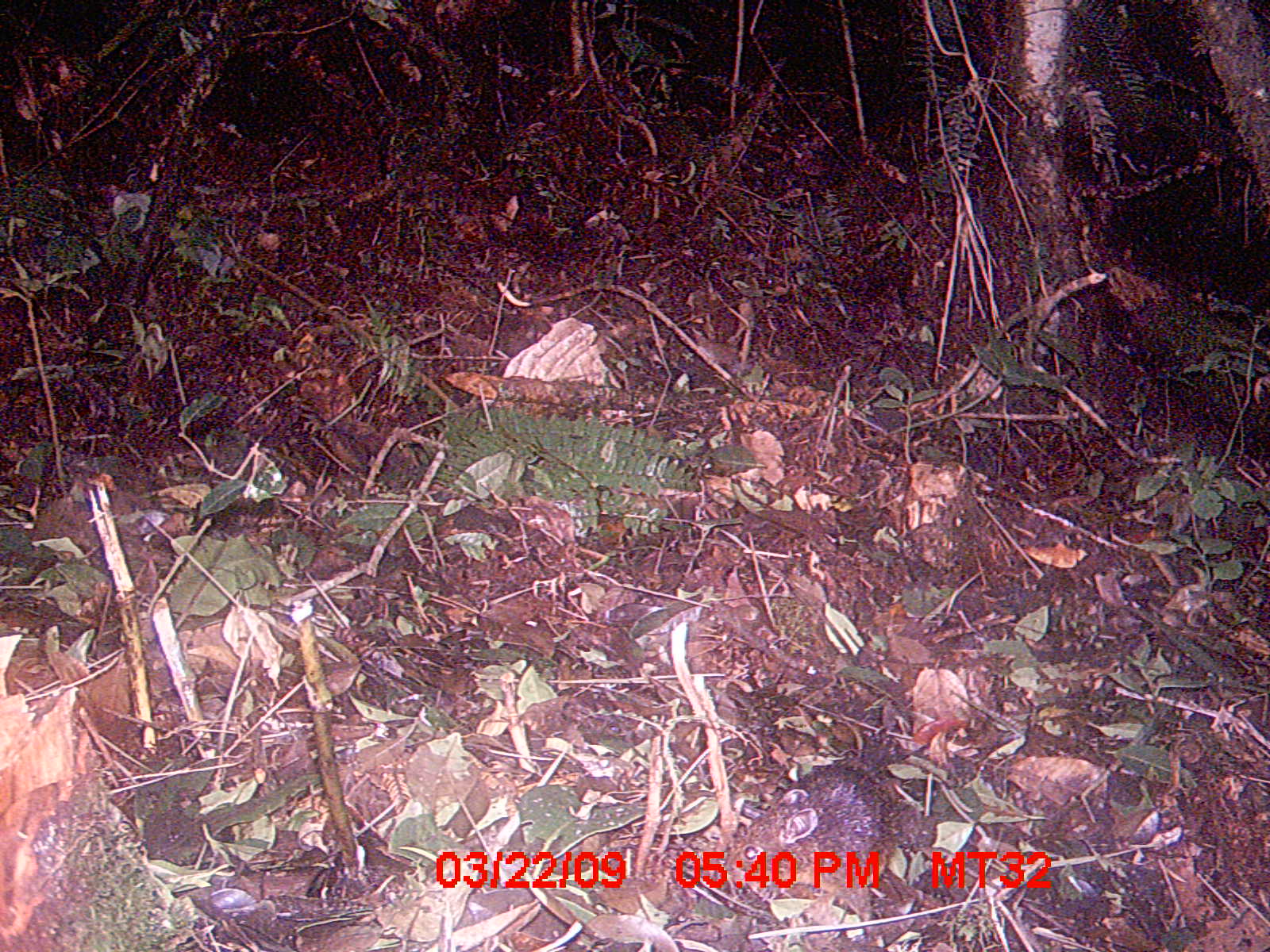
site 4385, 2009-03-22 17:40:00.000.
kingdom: Animalia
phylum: Chordata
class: Mammalia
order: Rodentia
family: Nesomyidae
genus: Nesomys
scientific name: Nesomys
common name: nesomys rodents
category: nesomys sp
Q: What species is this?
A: Nesomys sp (nesomys rodents) (Nesomys).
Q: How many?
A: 1.